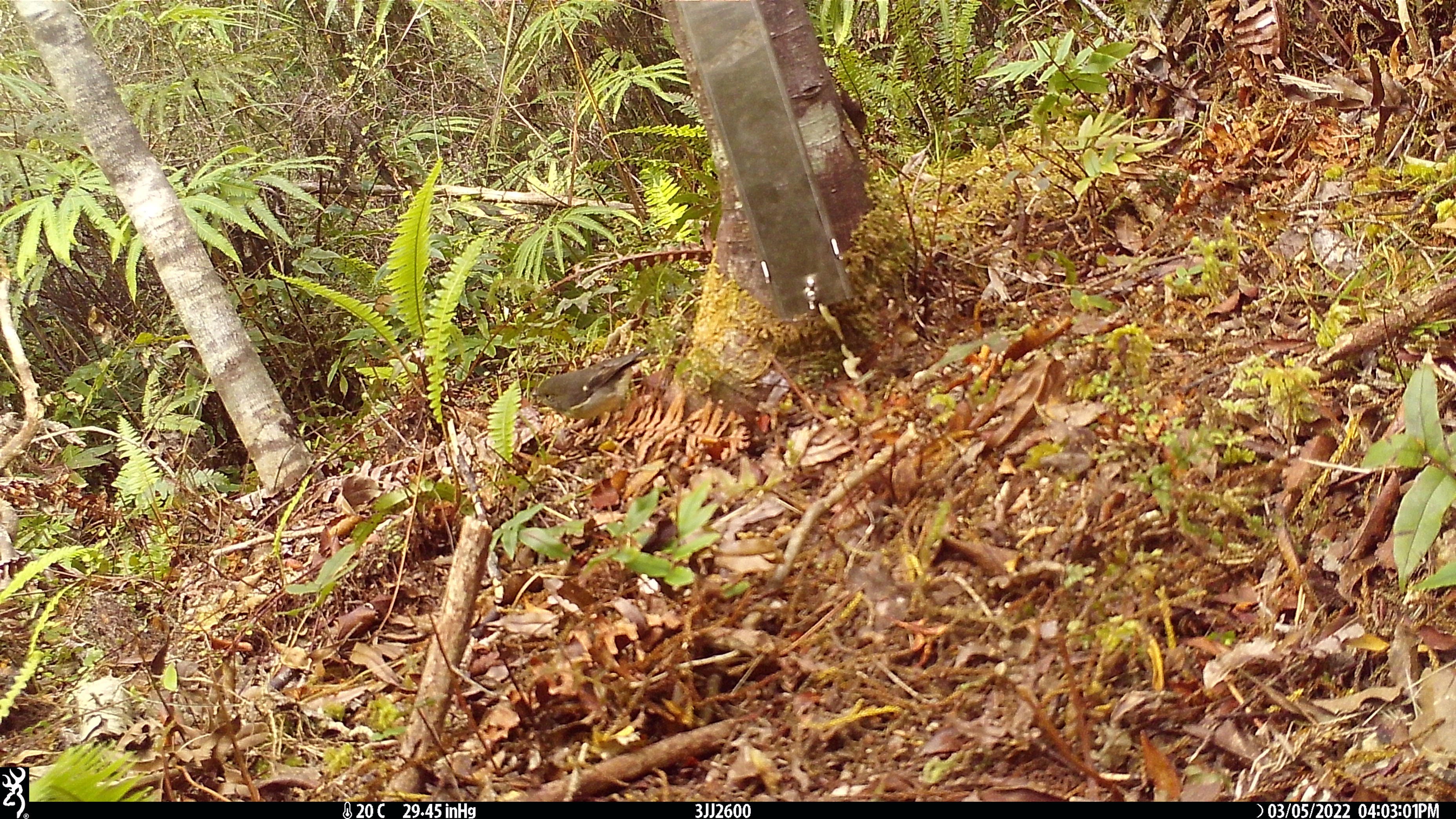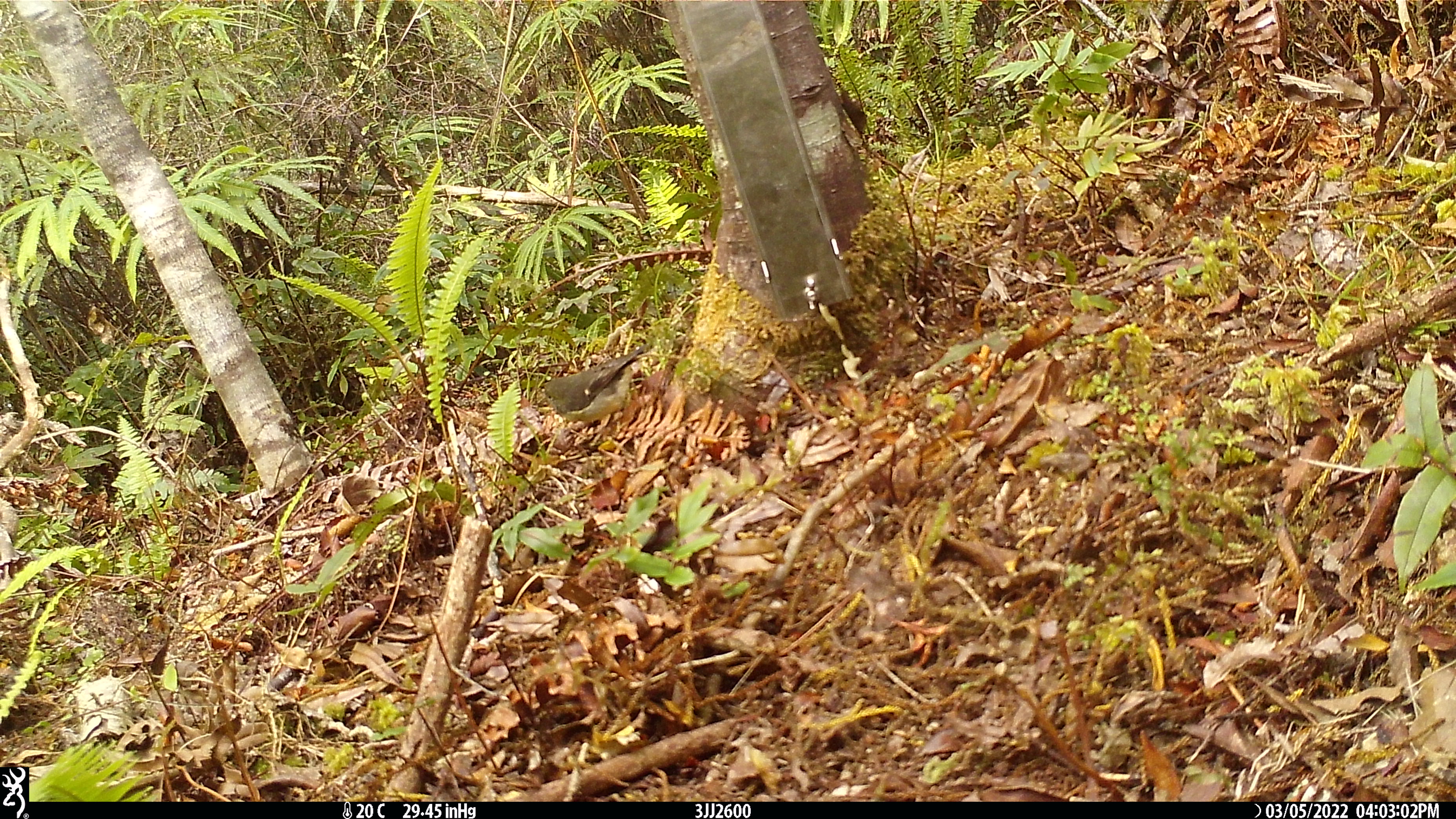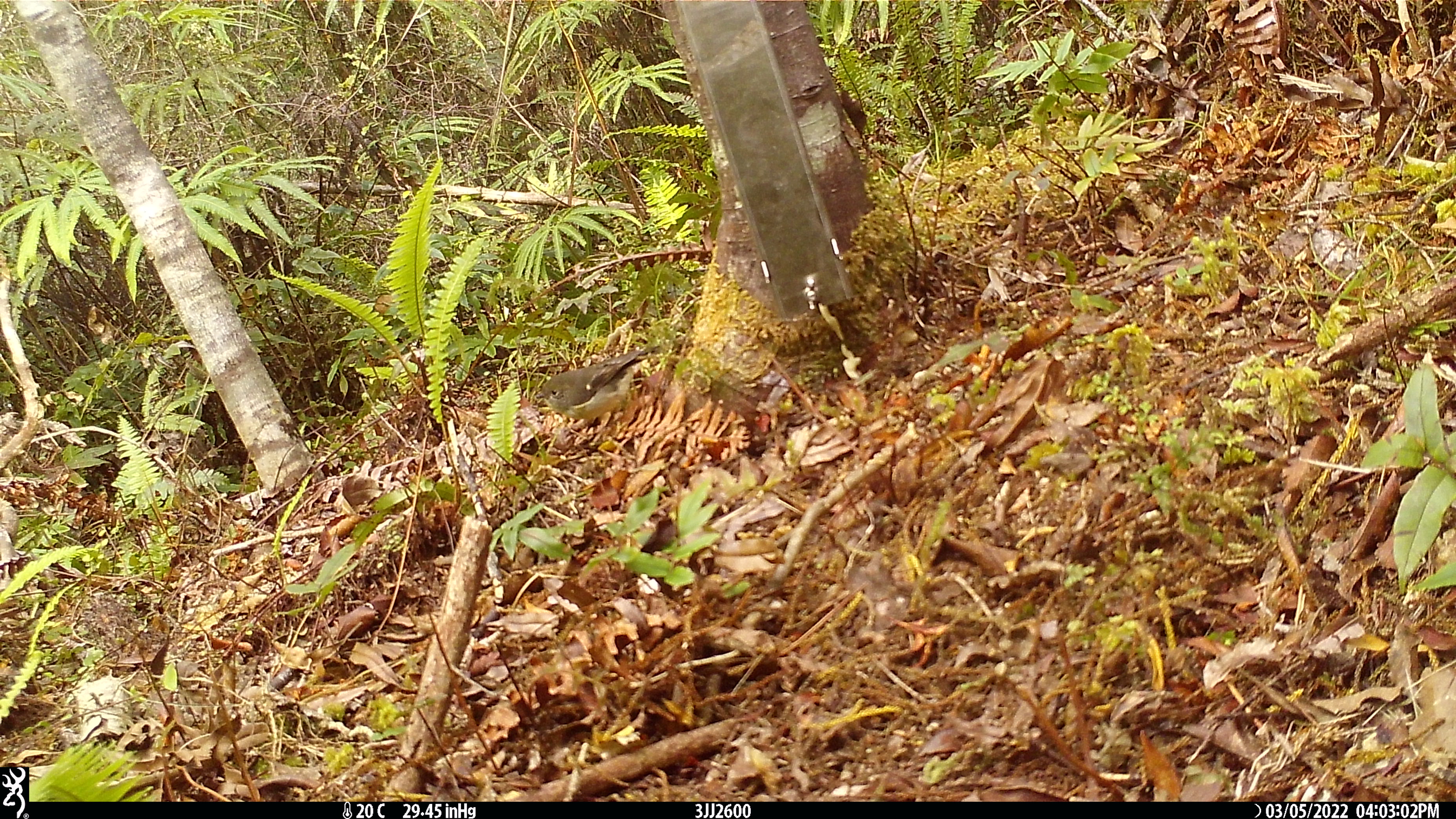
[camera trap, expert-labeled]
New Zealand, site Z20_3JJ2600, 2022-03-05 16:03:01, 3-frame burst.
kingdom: Animalia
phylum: Chordata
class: Aves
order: Passeriformes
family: Petroicidae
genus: Petroica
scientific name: Petroica macrocephala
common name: tomtit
Tomtit (Petroica macrocephala).